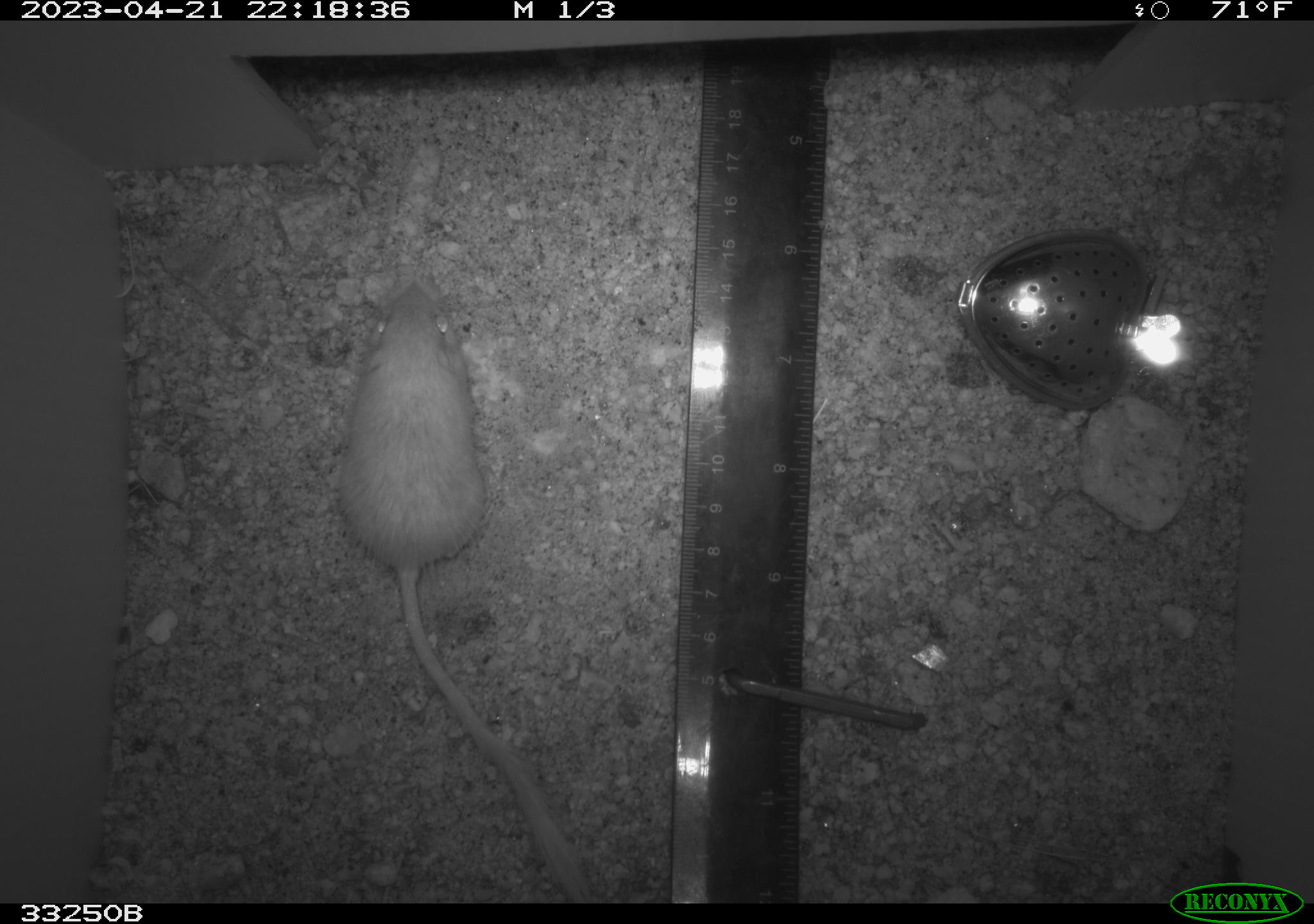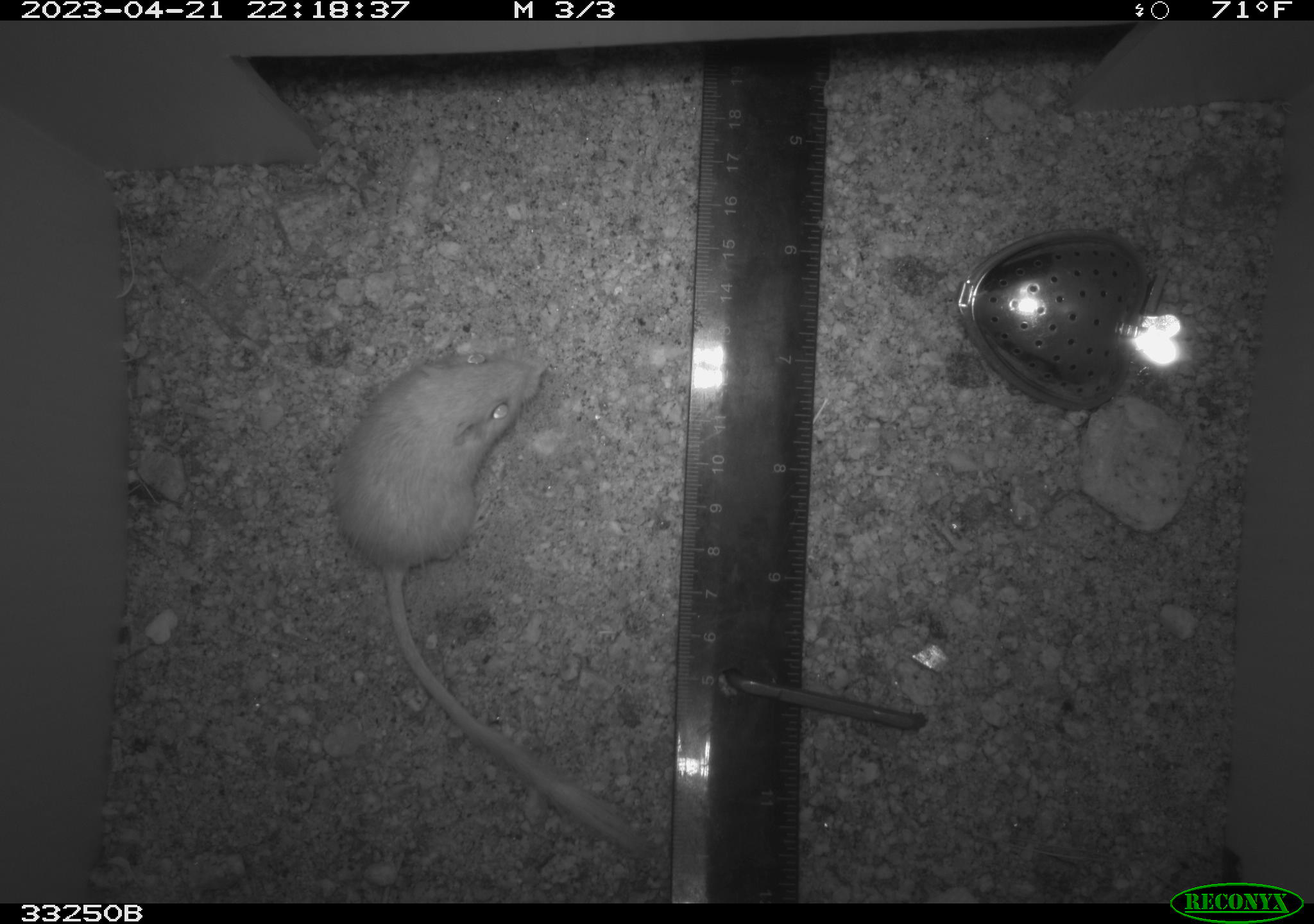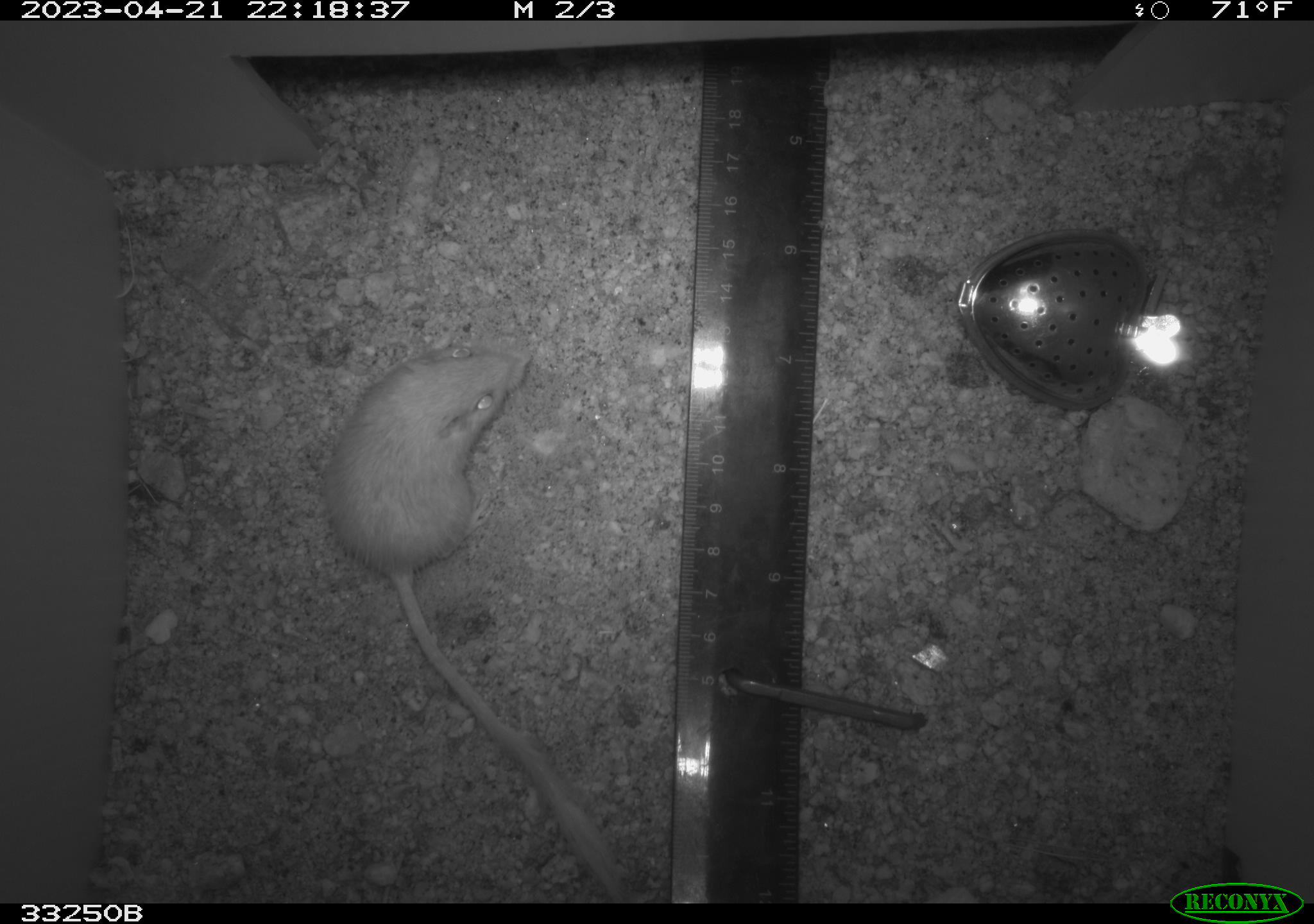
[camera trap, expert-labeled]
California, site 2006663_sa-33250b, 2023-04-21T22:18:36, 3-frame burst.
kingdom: Animalia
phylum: Chordata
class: Mammalia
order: Rodentia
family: Heteromyidae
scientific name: Heteromyidae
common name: kangaroo rats and pocket mice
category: heteromyidae family